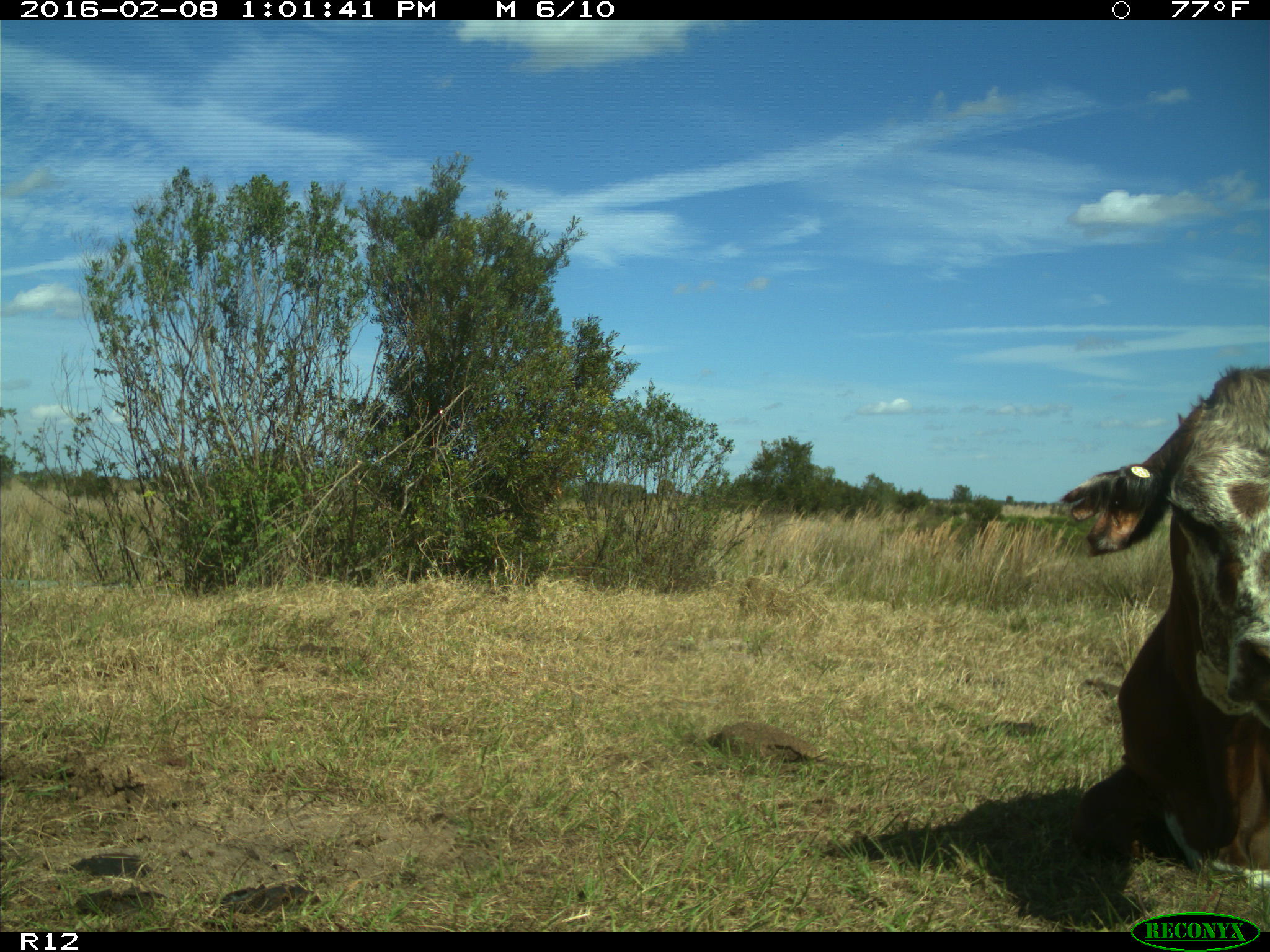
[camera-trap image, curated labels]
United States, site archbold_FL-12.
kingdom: Animalia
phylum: Chordata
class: Mammalia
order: Artiodactyla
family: Bovidae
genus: Bos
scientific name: Bos taurus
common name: domestic cow